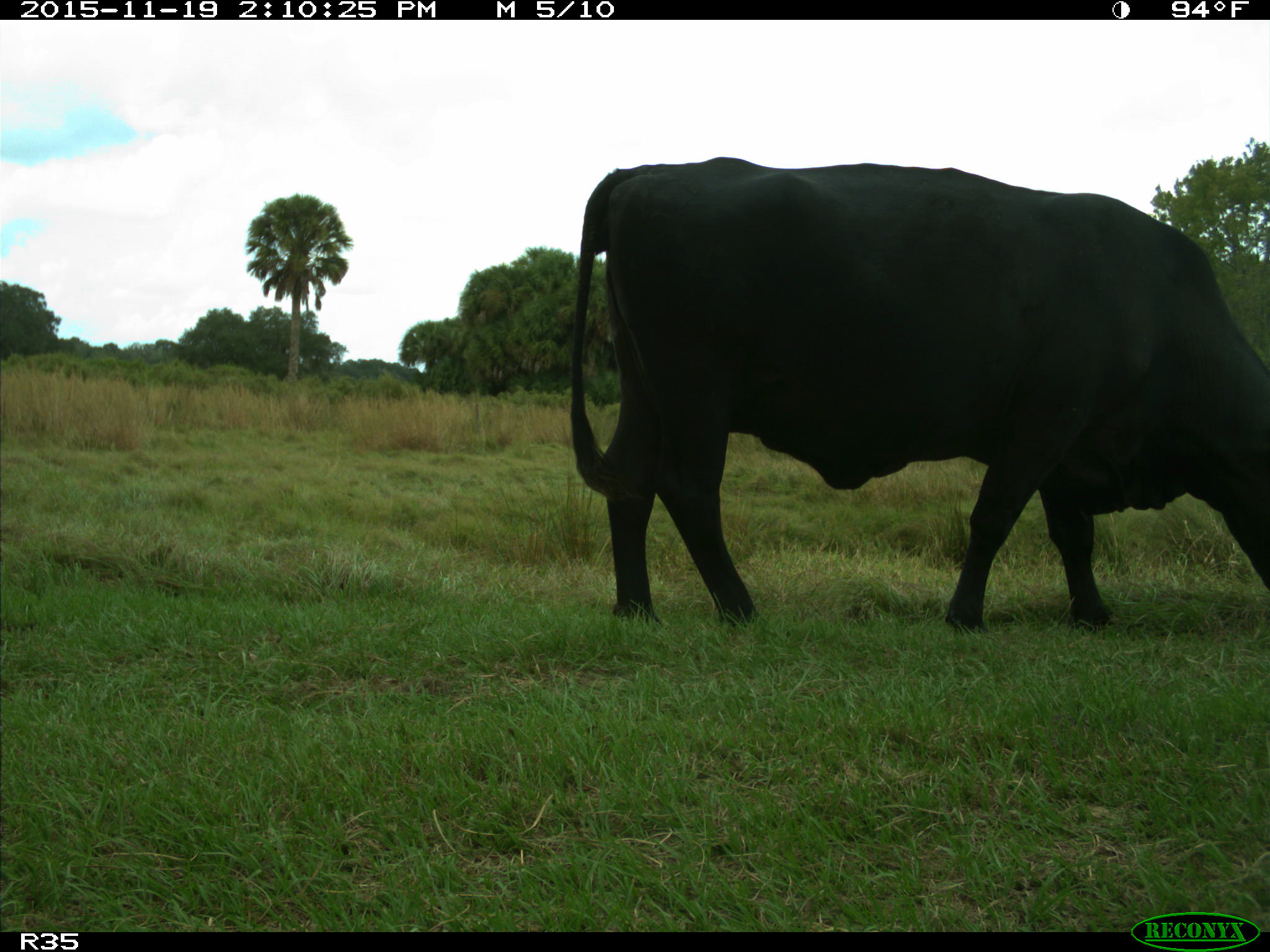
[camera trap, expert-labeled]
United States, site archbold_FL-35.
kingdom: Animalia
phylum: Chordata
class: Mammalia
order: Artiodactyla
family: Bovidae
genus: Bos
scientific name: Bos taurus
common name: domestic cow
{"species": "Bos taurus (domestic cow)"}